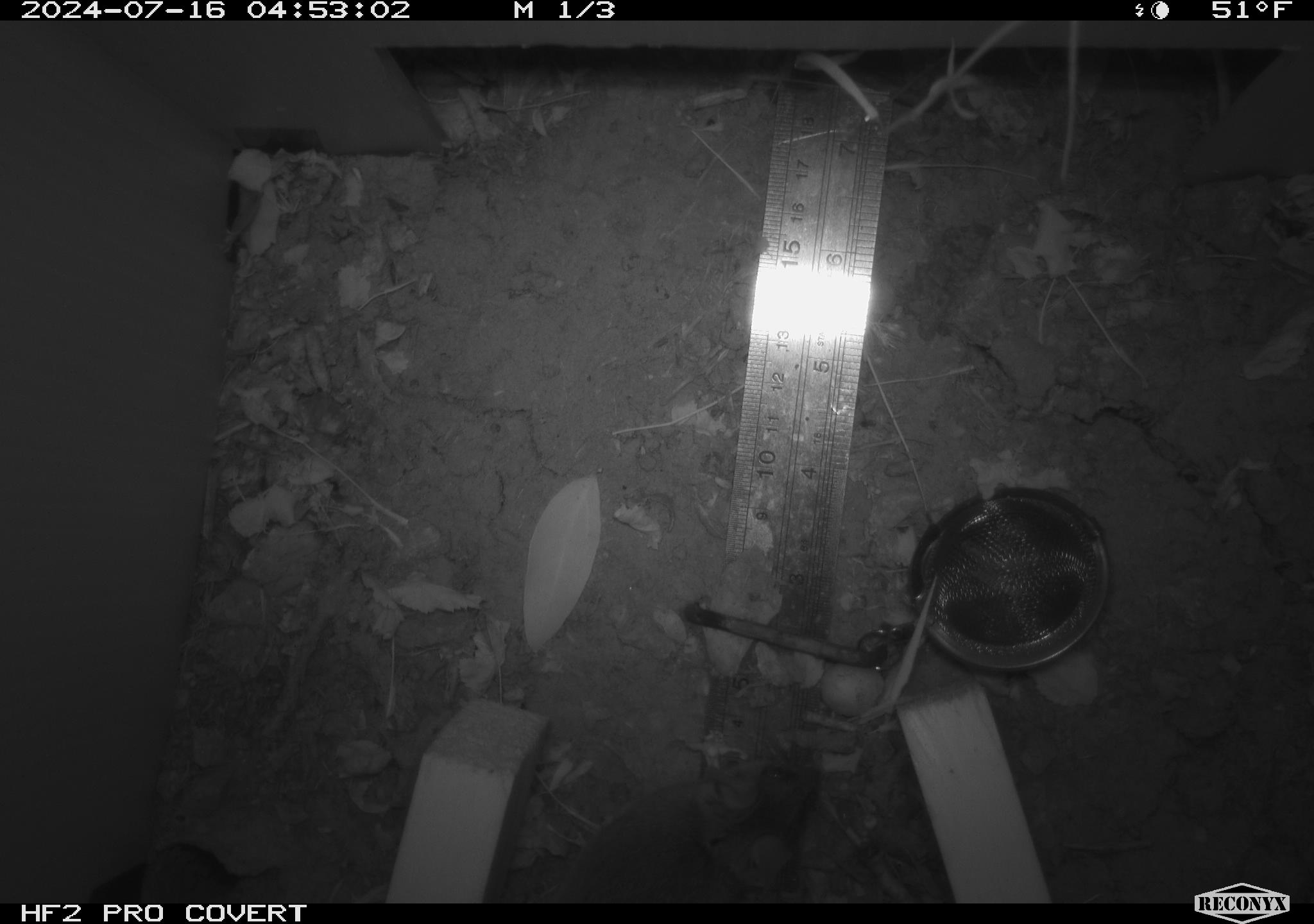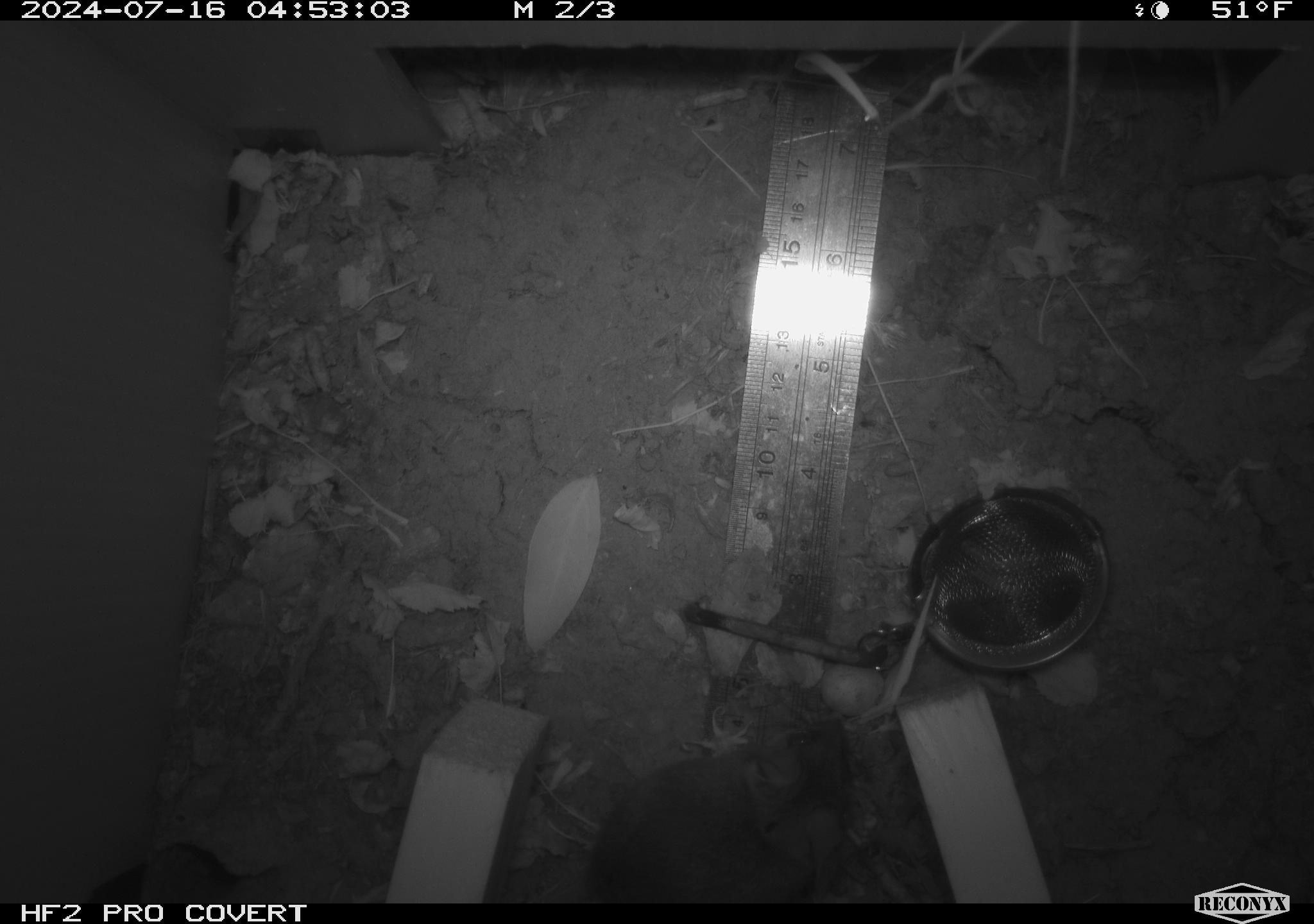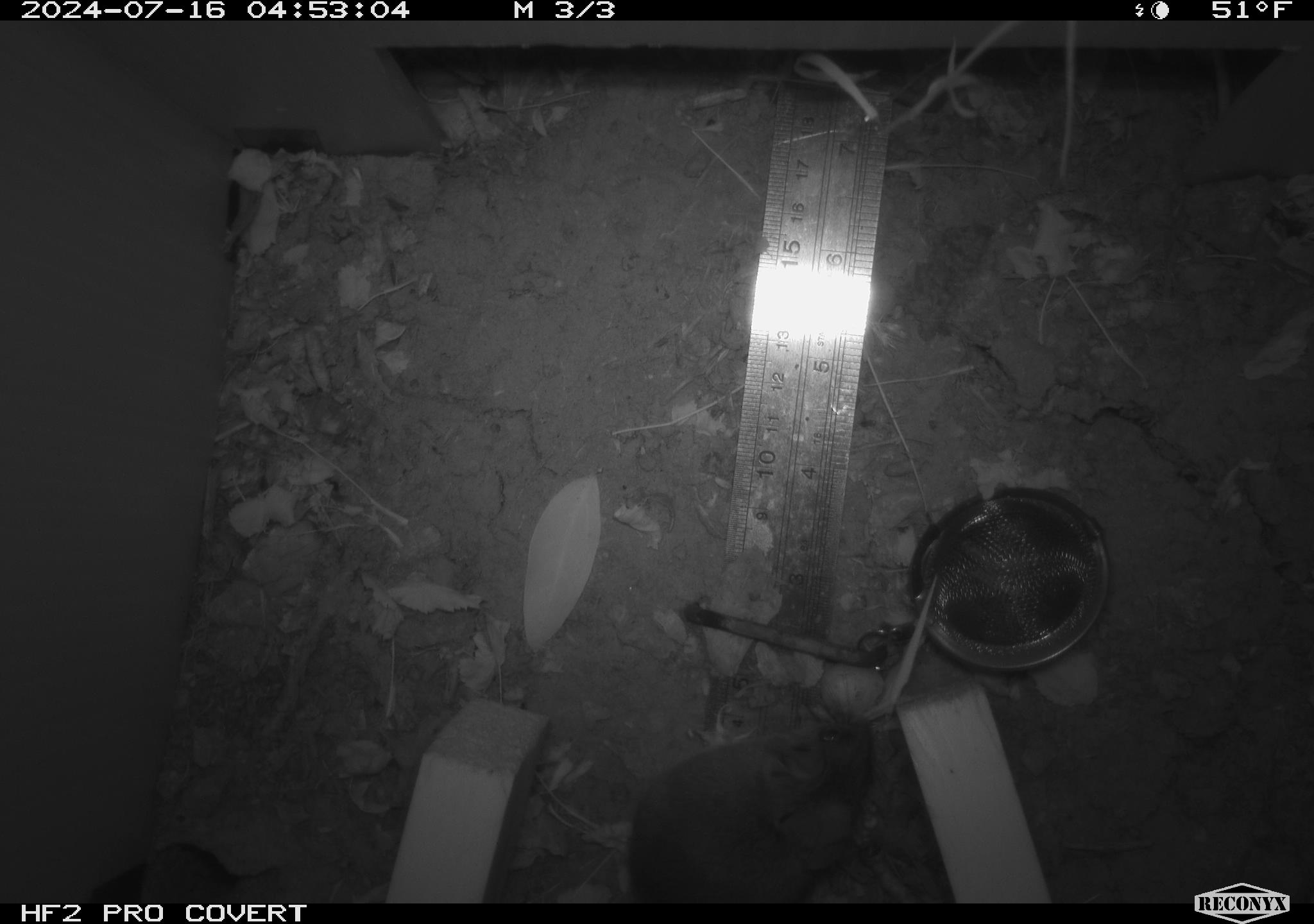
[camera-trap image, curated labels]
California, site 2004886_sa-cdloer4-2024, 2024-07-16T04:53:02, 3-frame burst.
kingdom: Animalia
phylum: Chordata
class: Mammalia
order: Rodentia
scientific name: Rodentia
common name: rodent